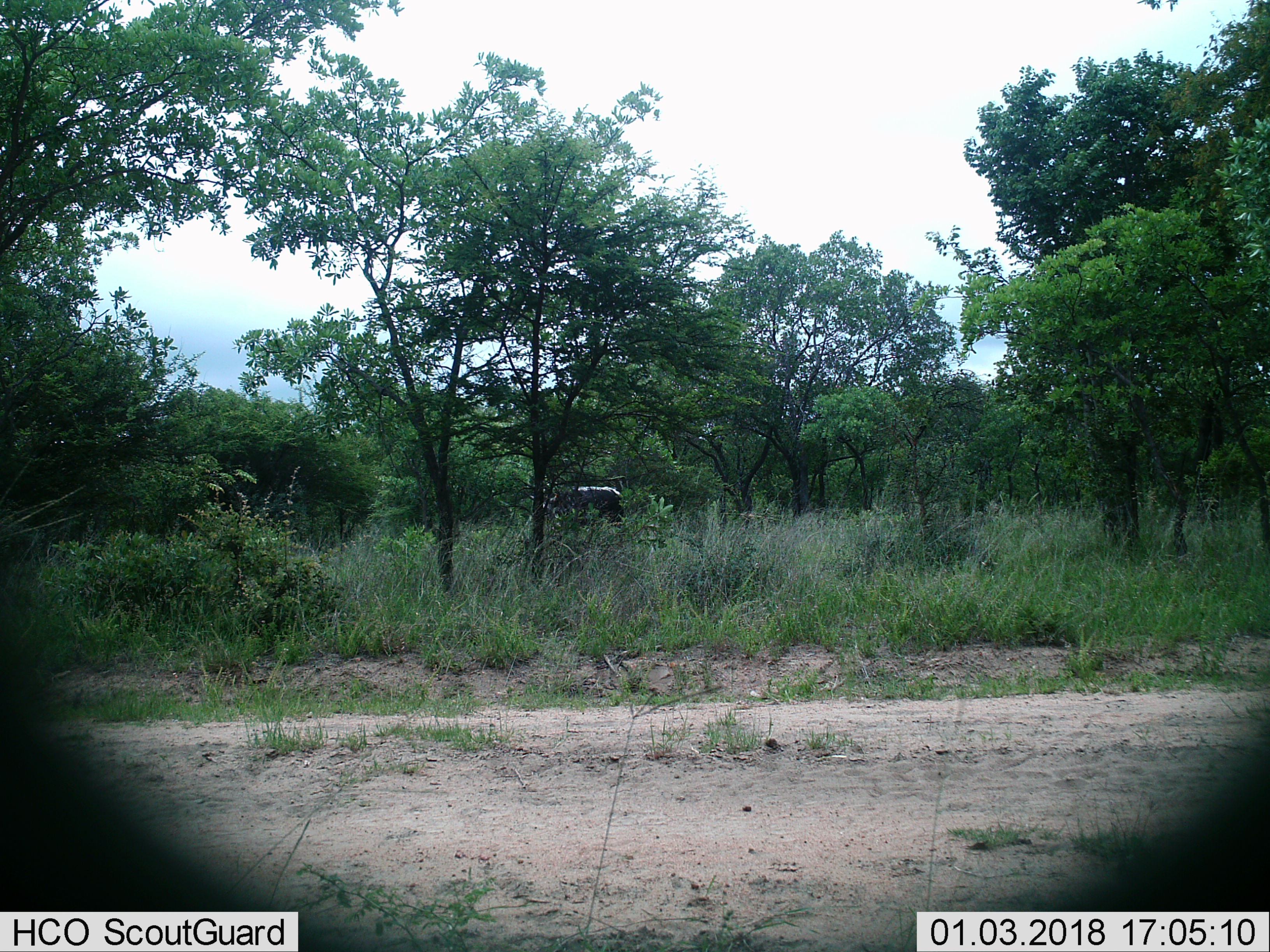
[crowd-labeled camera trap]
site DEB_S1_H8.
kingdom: Animalia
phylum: Chordata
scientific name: Vertebrata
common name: domestic animal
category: domesticanimal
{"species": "domesticanimal (domestic animal) (Vertebrata)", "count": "1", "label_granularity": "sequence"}